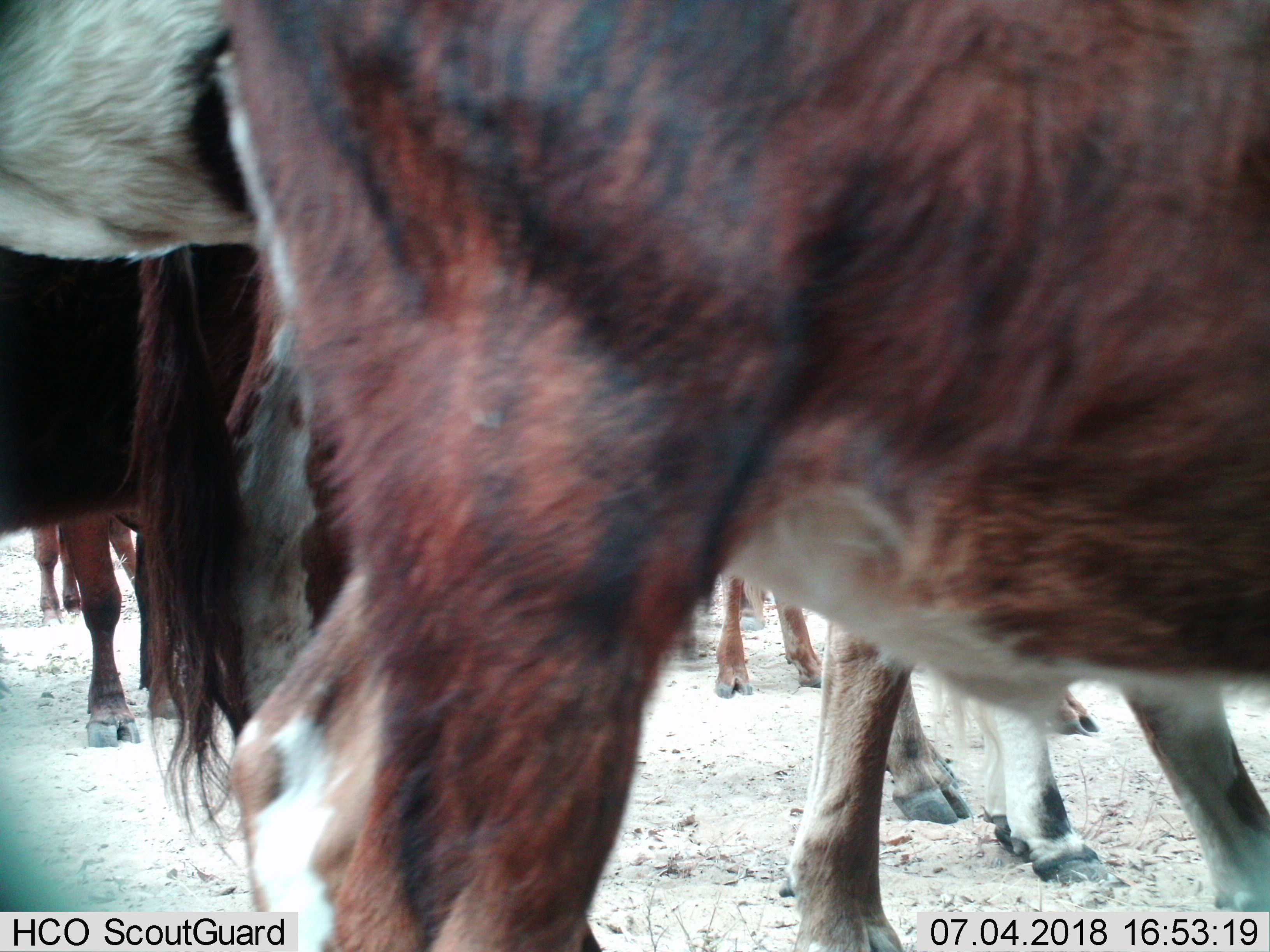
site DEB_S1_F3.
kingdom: Animalia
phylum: Chordata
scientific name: Vertebrata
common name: domestic animal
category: domesticanimal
Domesticanimal (domestic animal) (Vertebrata), count 8. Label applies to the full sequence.